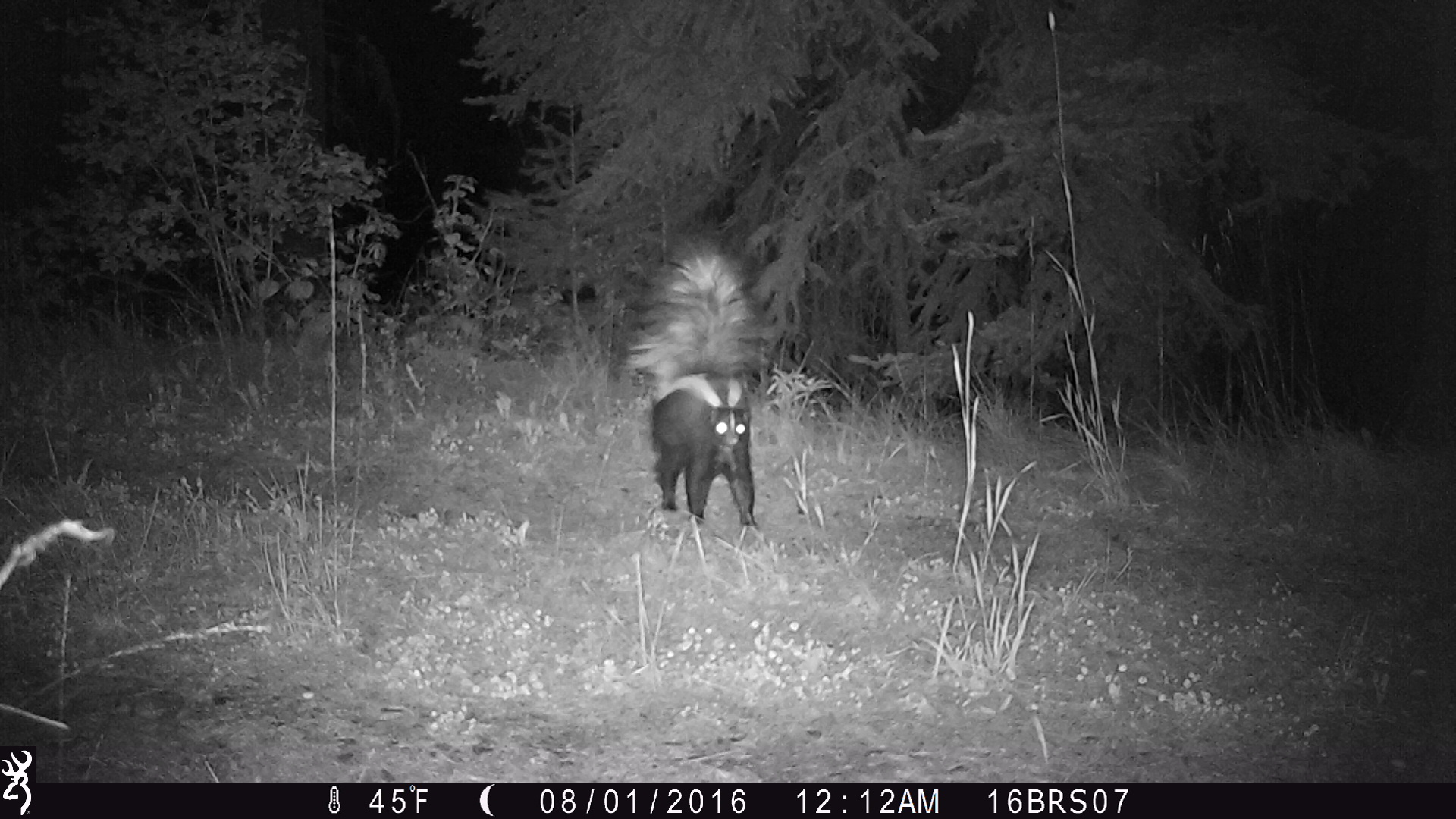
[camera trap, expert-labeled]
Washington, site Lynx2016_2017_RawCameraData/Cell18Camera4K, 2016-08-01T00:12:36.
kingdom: Animalia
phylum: Chordata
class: Mammalia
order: Carnivora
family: Mephitidae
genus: Mephitis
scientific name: Mephitis mephitis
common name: striped skunk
Mephitis mephitis (striped skunk). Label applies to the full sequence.